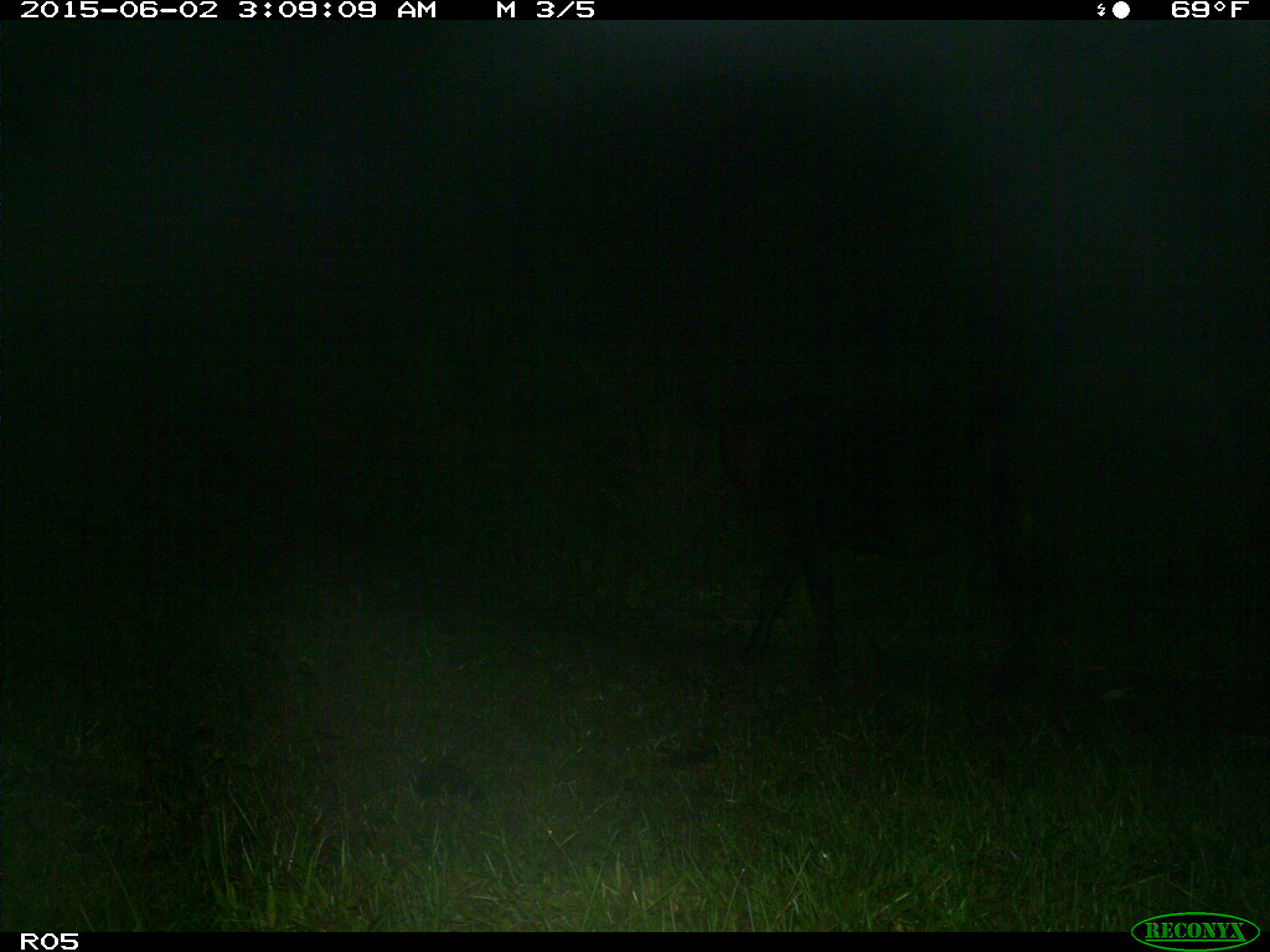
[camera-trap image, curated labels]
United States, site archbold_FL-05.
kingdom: Animalia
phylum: Chordata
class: Mammalia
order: Artiodactyla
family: Bovidae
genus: Bos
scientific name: Bos taurus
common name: domestic cow